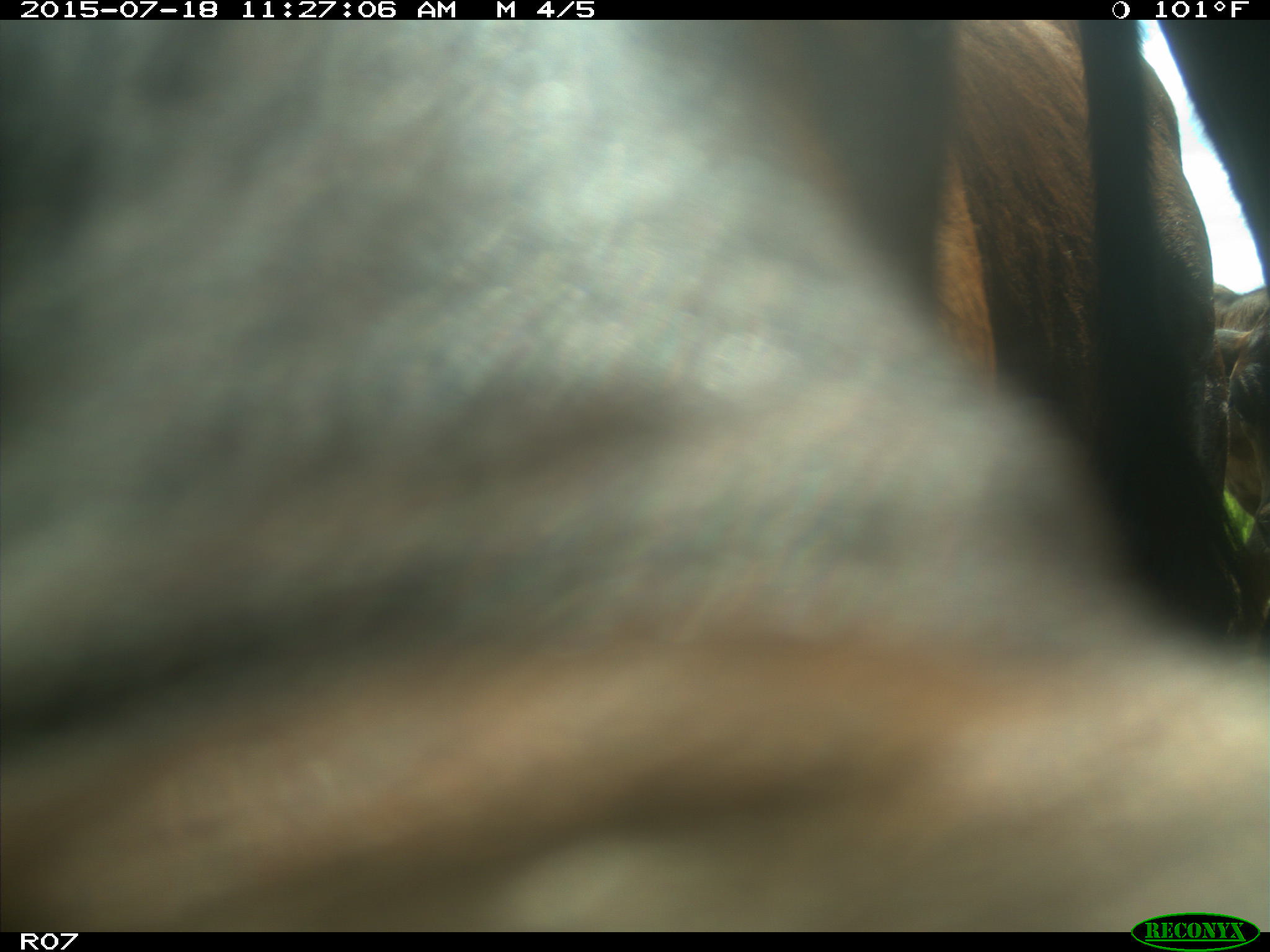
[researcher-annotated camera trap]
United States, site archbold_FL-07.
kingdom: Animalia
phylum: Chordata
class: Mammalia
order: Artiodactyla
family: Bovidae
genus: Bos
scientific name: Bos taurus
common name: domestic cow